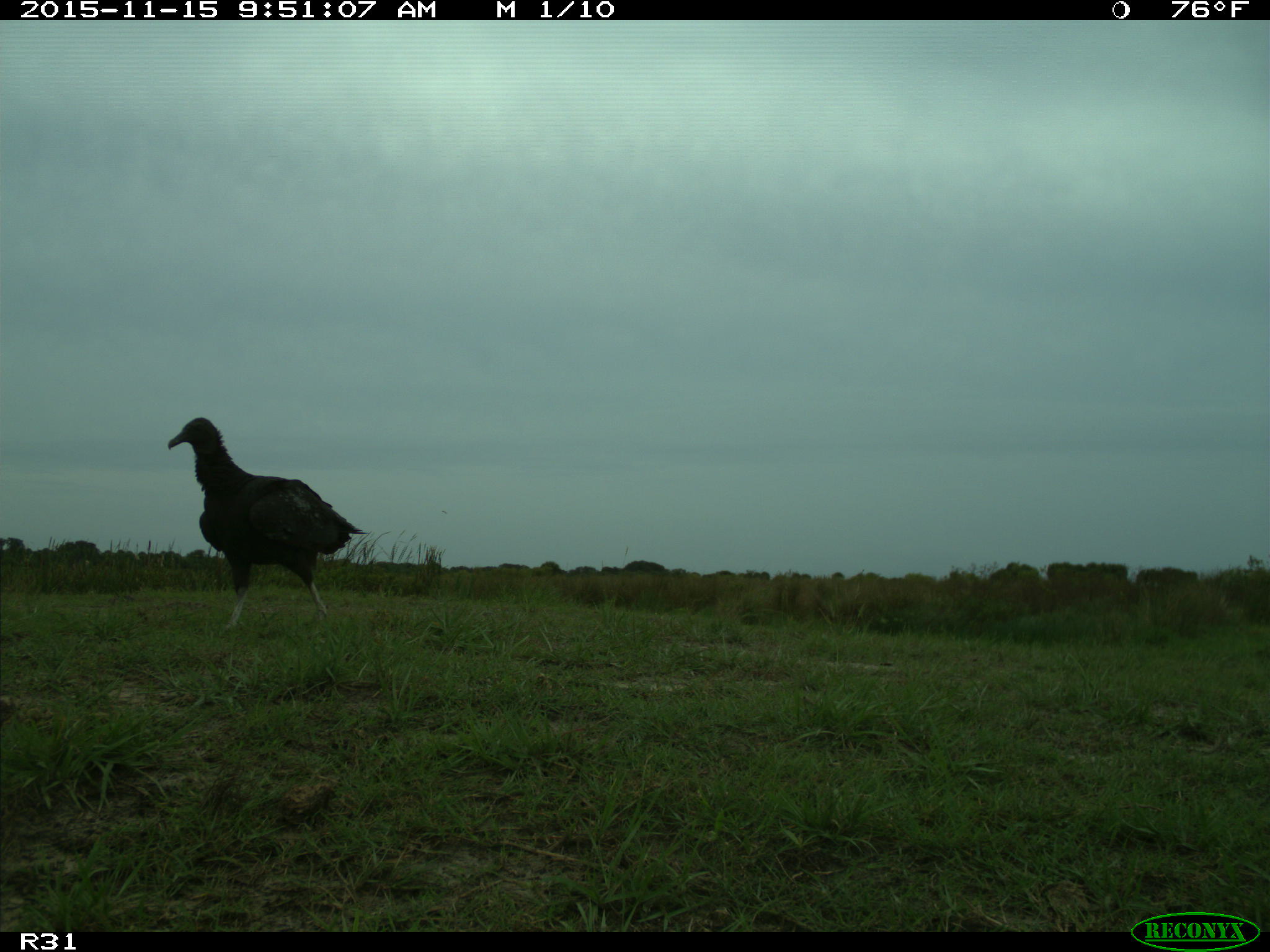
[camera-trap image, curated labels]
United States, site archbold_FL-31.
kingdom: Animalia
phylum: Chordata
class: Aves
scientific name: Aves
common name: birds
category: unidentified bird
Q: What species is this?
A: Unidentified bird (birds) (Aves).